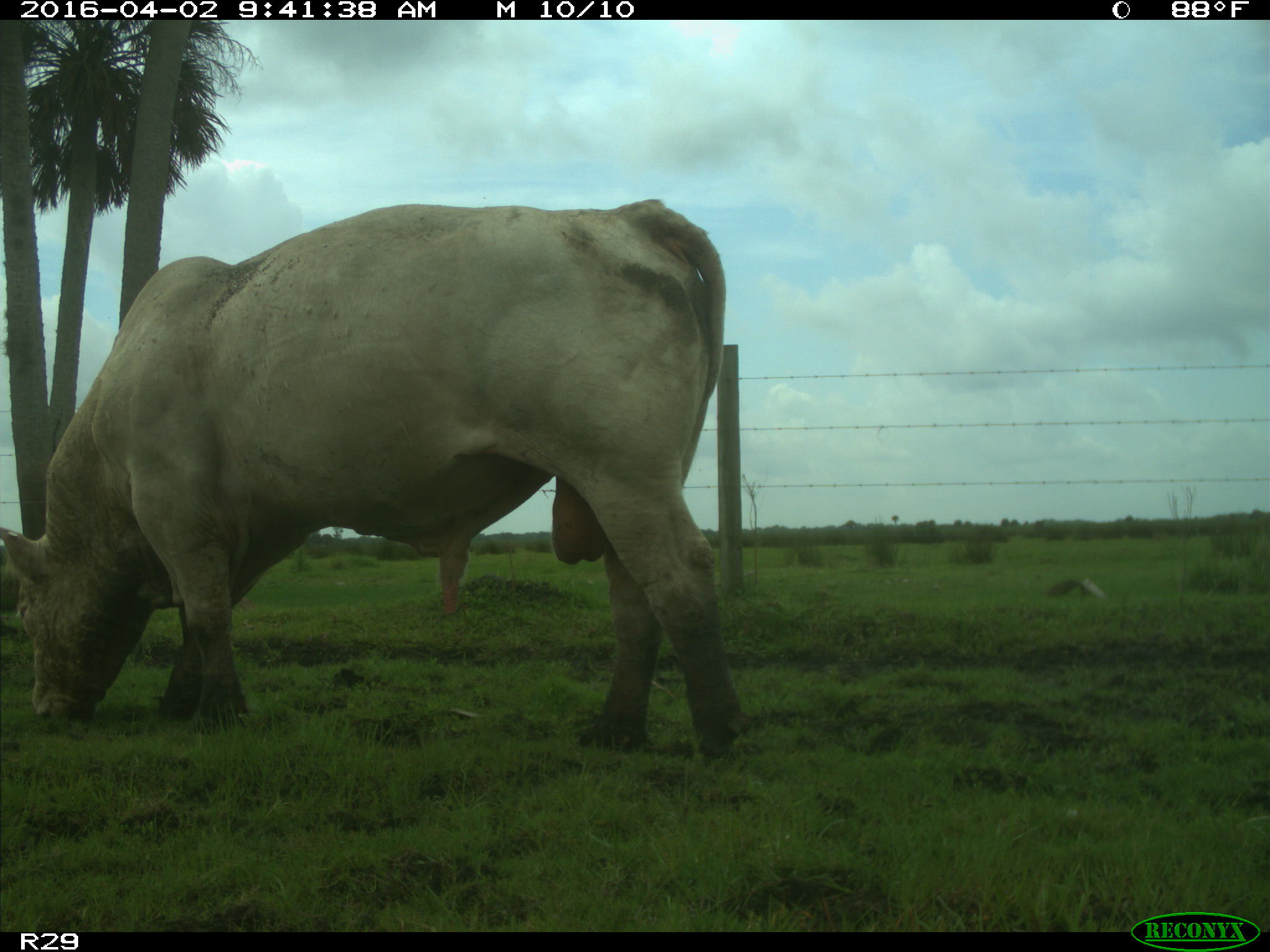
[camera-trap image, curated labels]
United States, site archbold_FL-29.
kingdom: Animalia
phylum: Chordata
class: Mammalia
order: Artiodactyla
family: Bovidae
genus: Bos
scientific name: Bos taurus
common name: domestic cow